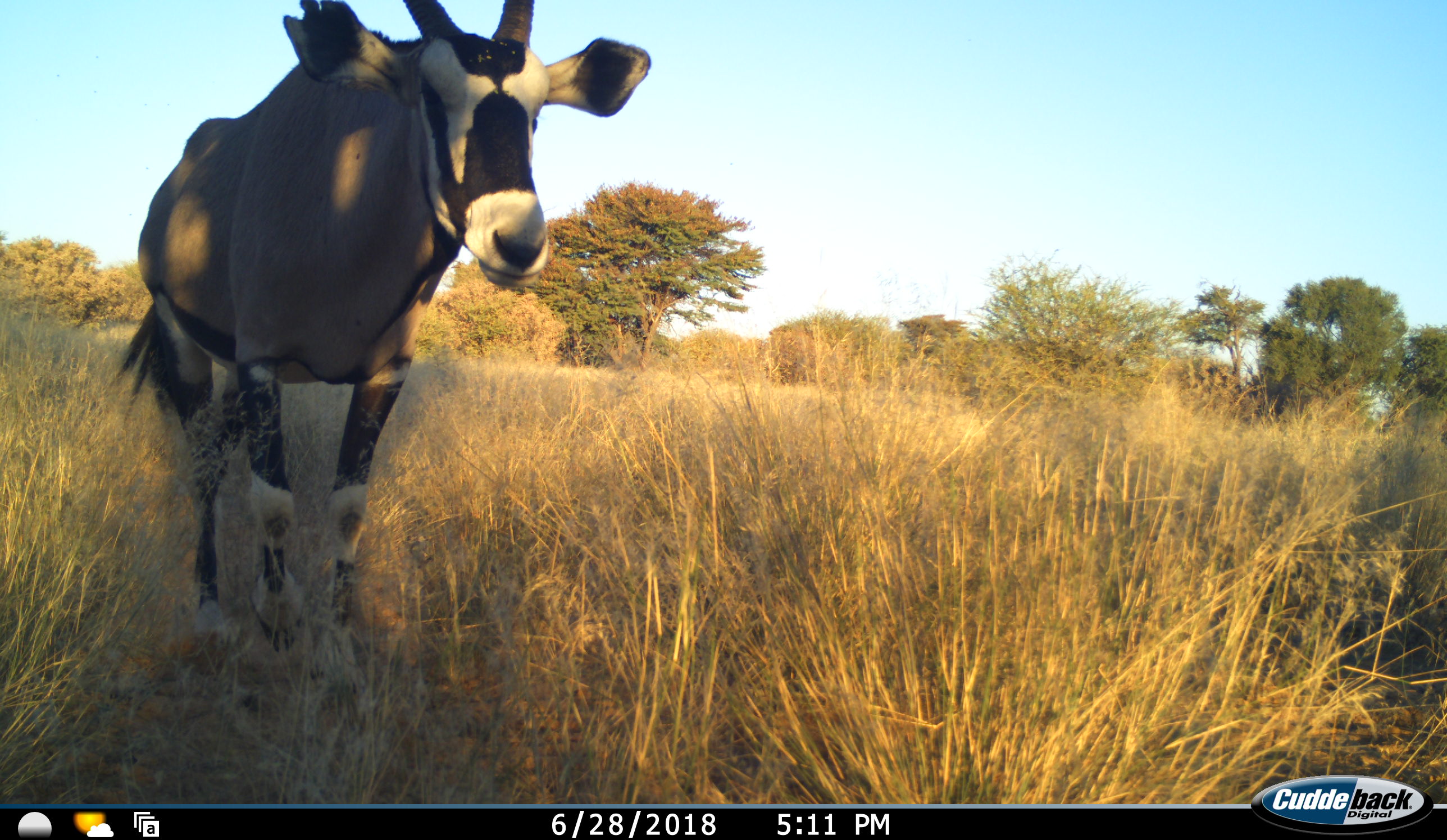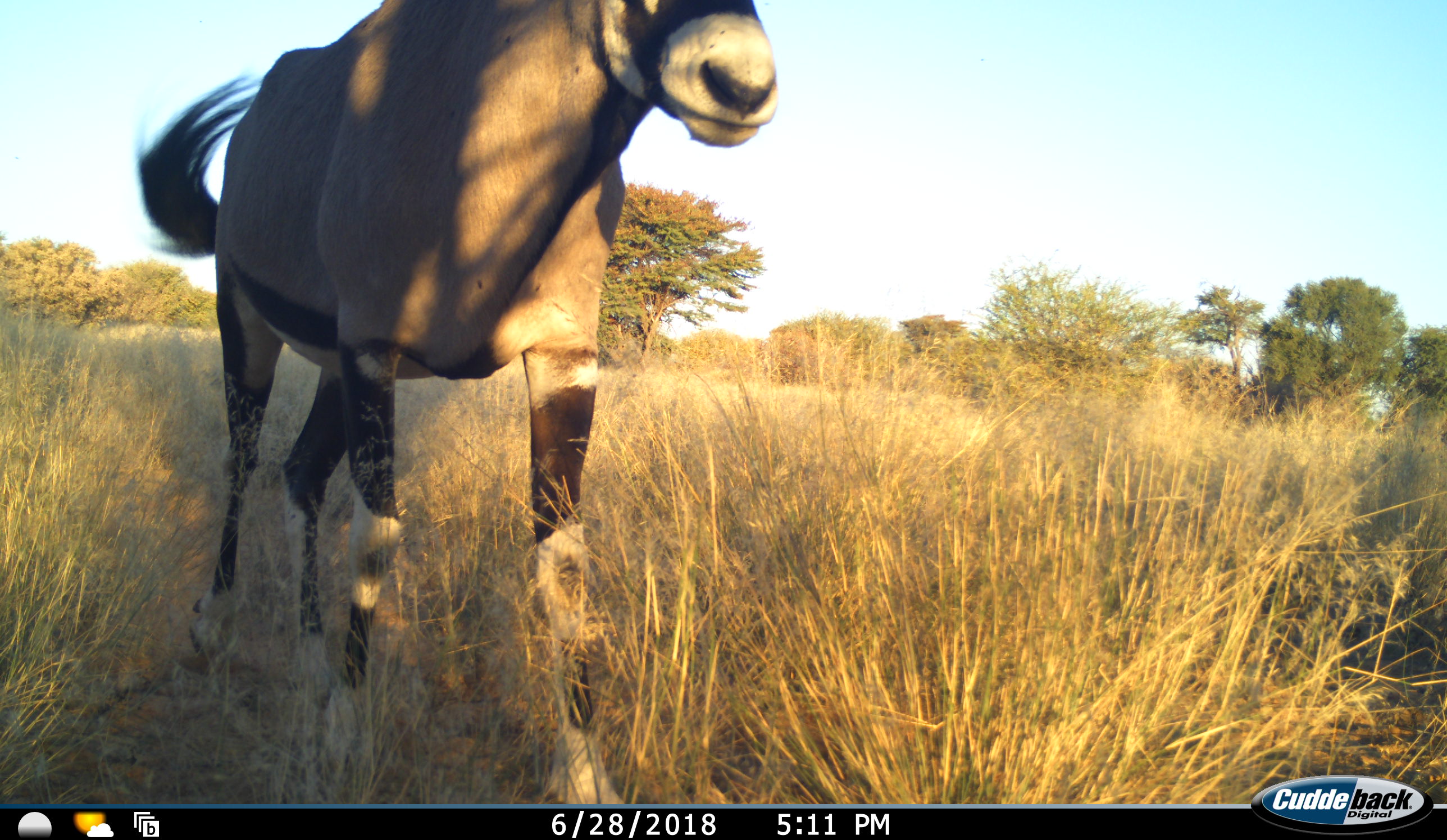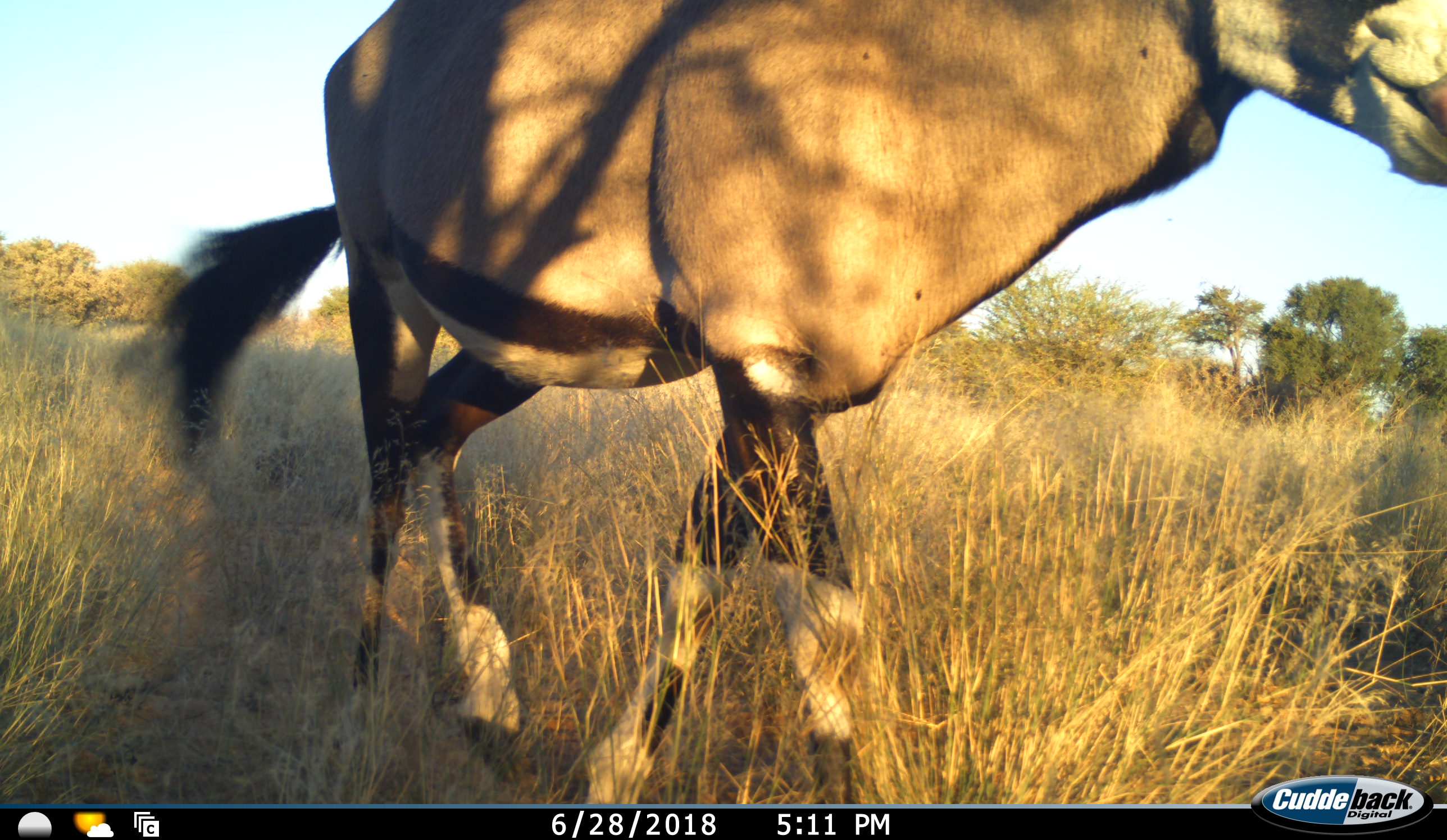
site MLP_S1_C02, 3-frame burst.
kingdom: Animalia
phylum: Chordata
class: Mammalia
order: Artiodactyla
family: Bovidae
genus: Oryx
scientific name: Oryx gazella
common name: gemsbok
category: oryx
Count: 1.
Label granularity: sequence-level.